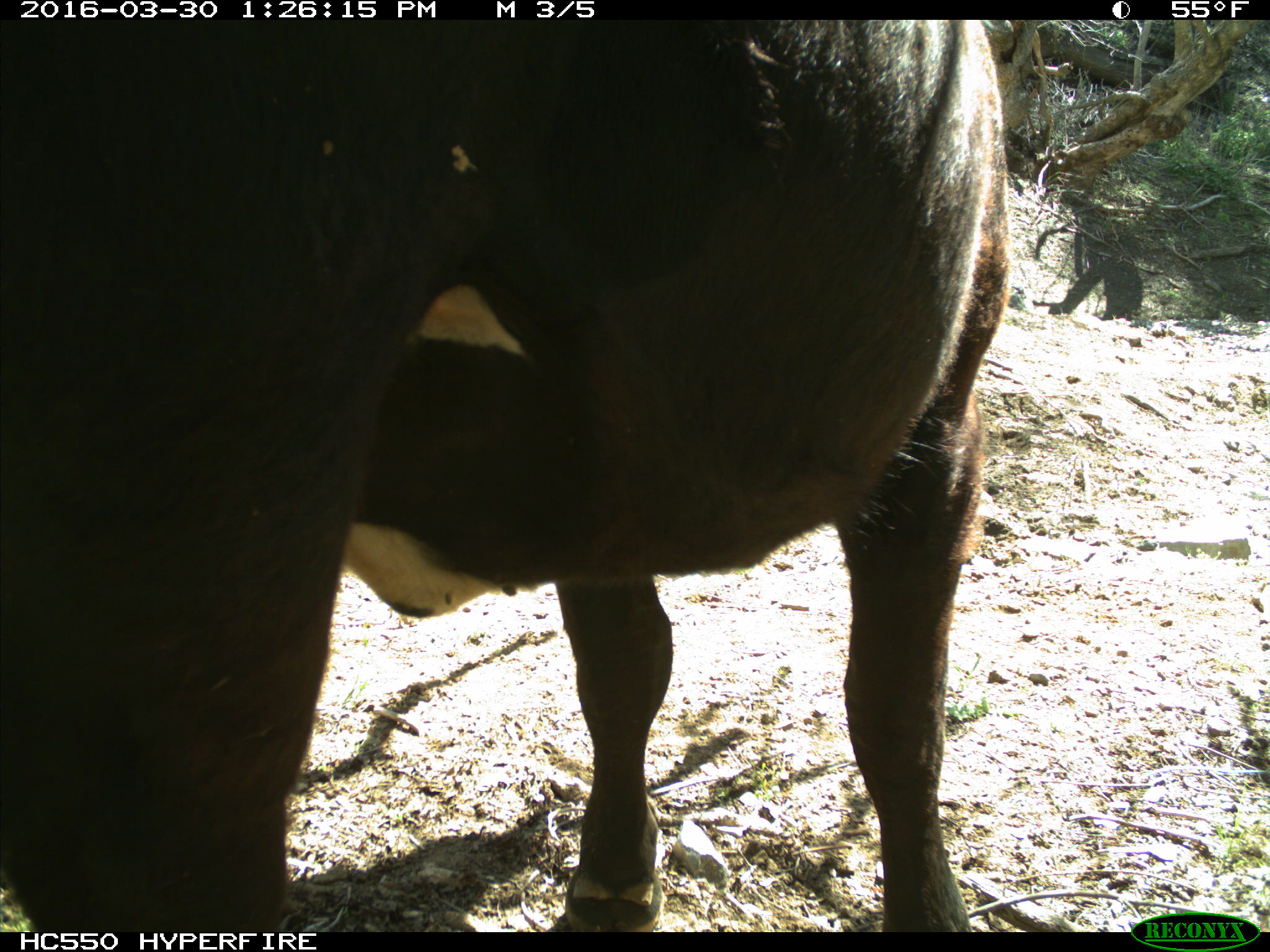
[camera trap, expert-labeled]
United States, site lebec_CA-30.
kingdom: Animalia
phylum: Chordata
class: Mammalia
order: Artiodactyla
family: Bovidae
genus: Bos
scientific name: Bos taurus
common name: domestic cow